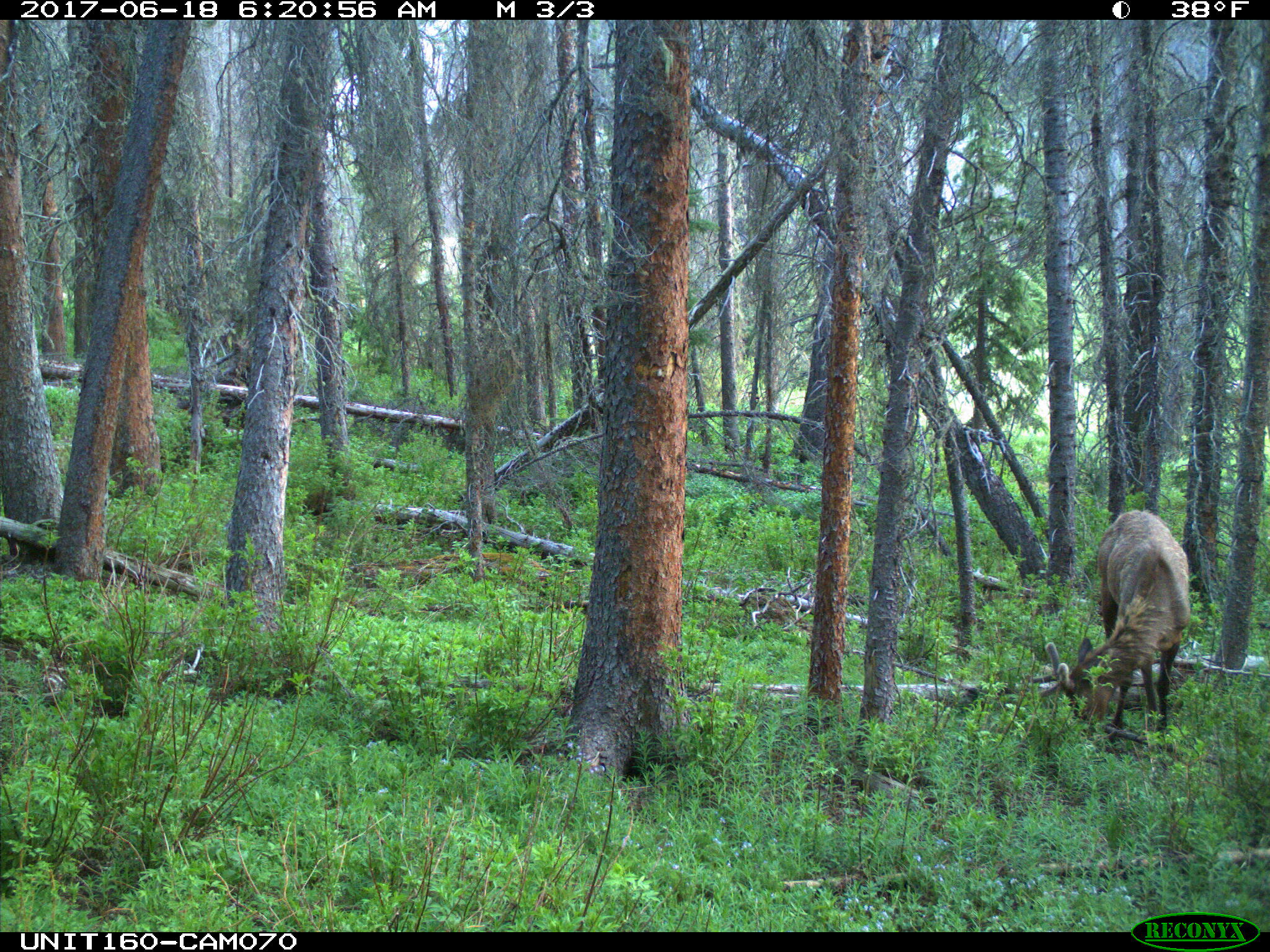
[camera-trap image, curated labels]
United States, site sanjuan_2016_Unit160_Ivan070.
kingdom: Animalia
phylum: Chordata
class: Mammalia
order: Artiodactyla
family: Cervidae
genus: Cervus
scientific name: Cervus elaphus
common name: red deer